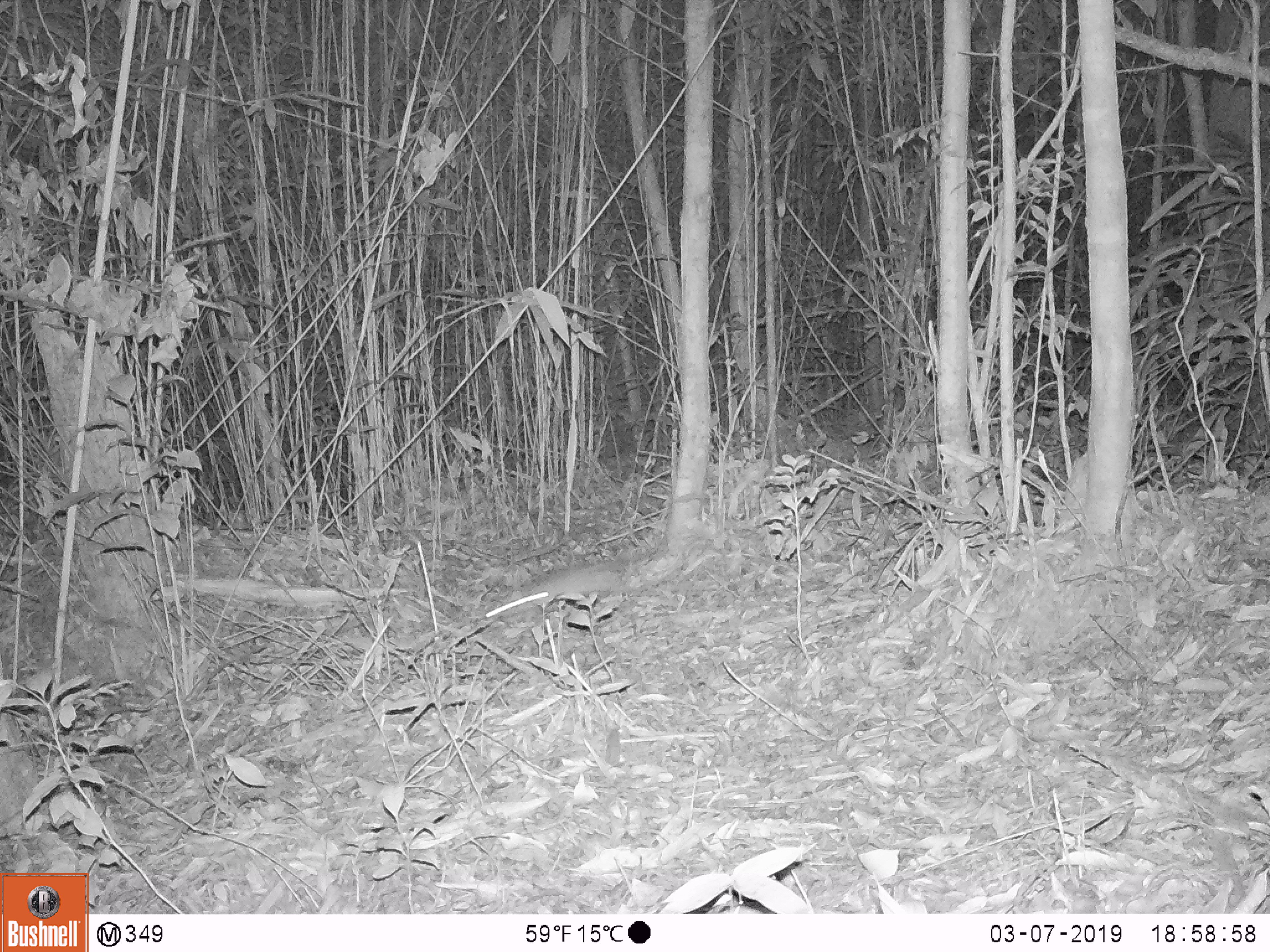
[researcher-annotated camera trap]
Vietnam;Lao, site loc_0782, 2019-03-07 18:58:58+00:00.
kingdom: Animalia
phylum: Chordata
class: Mammalia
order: Rodentia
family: Muridae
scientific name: Muridae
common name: old-world mice and rats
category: unidentified murid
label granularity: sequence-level